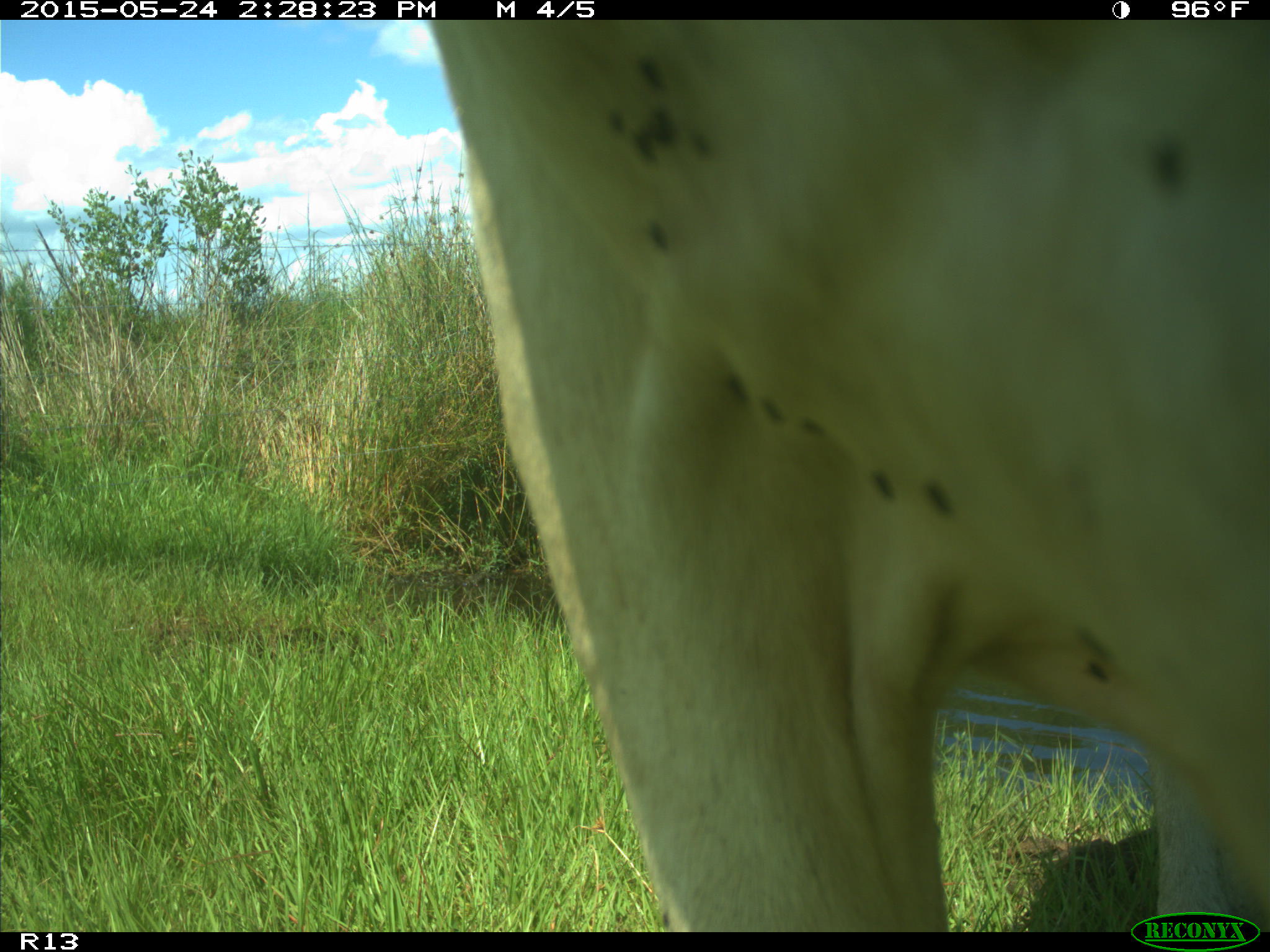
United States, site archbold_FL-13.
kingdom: Animalia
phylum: Chordata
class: Mammalia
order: Artiodactyla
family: Bovidae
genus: Bos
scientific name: Bos taurus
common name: domestic cow